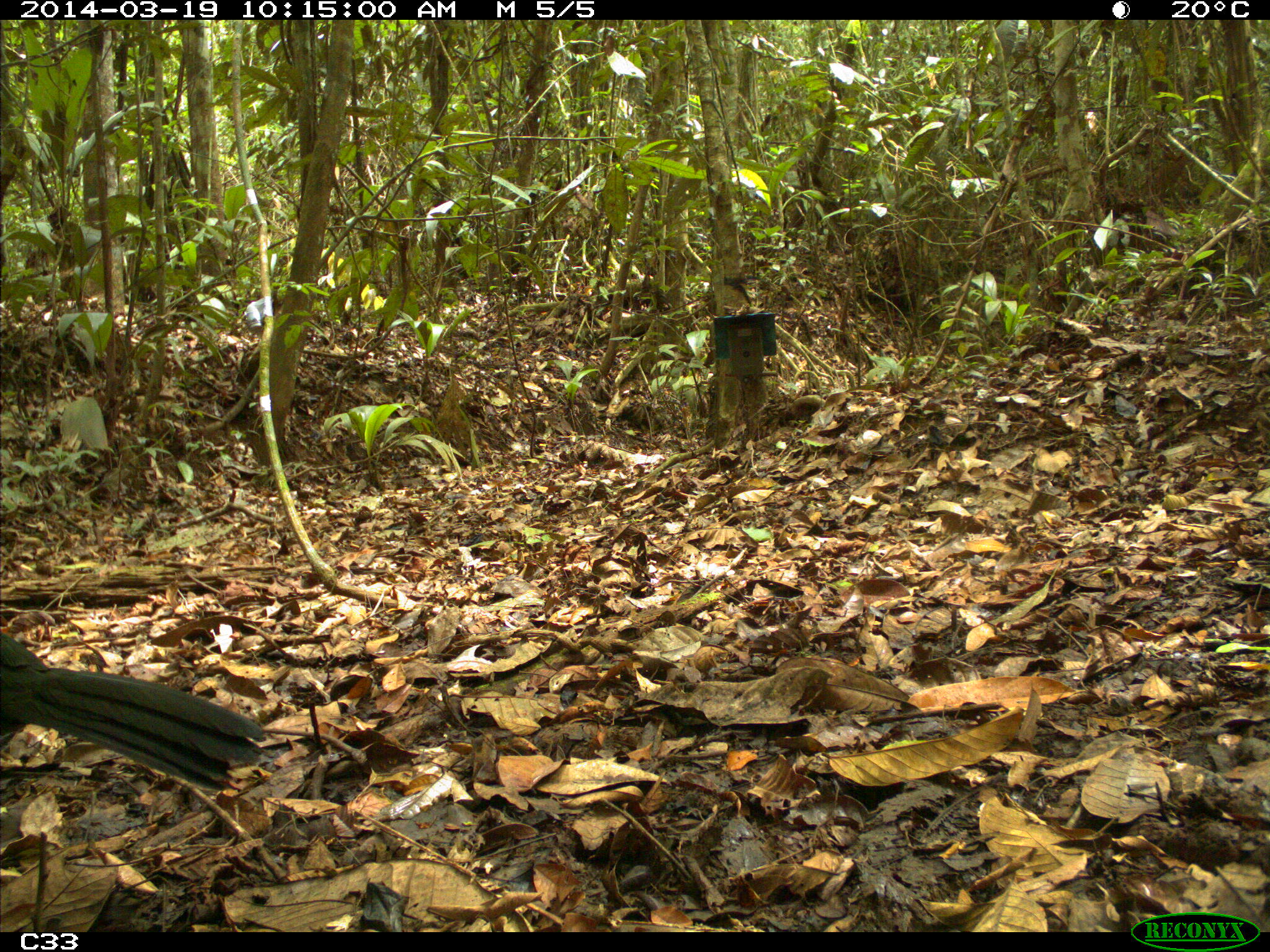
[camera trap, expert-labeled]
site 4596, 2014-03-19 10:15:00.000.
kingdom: Animalia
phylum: Chordata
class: Aves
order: Galliformes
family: Cracidae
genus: Penelope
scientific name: Penelope jacquacu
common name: spix's guan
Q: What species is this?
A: Penelope jacquacu (spix's guan).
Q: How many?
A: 2.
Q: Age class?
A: Adult.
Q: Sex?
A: Female.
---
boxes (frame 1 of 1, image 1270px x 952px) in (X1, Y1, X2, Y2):
penelope jacquacu: (0, 630, 267, 794)